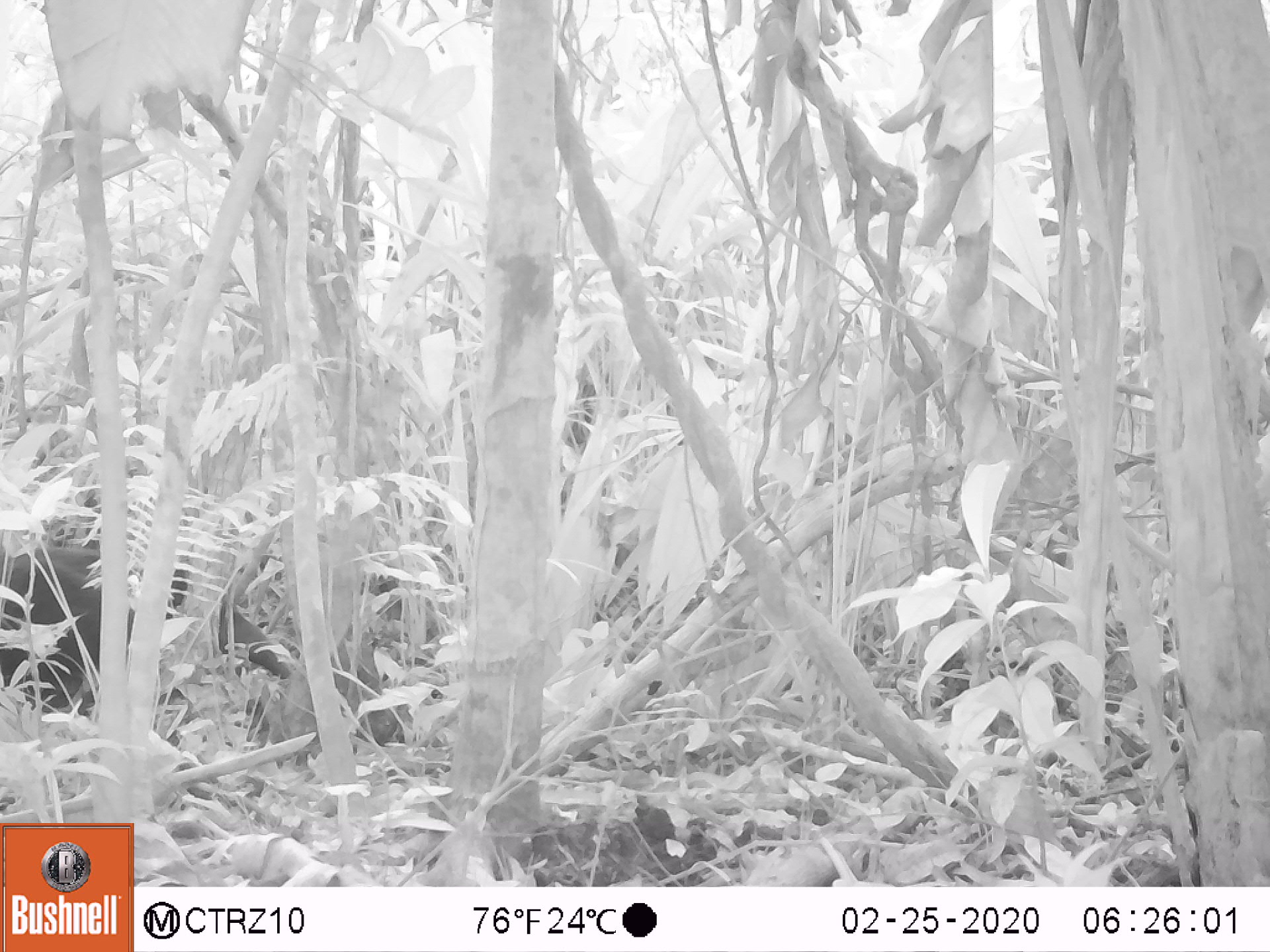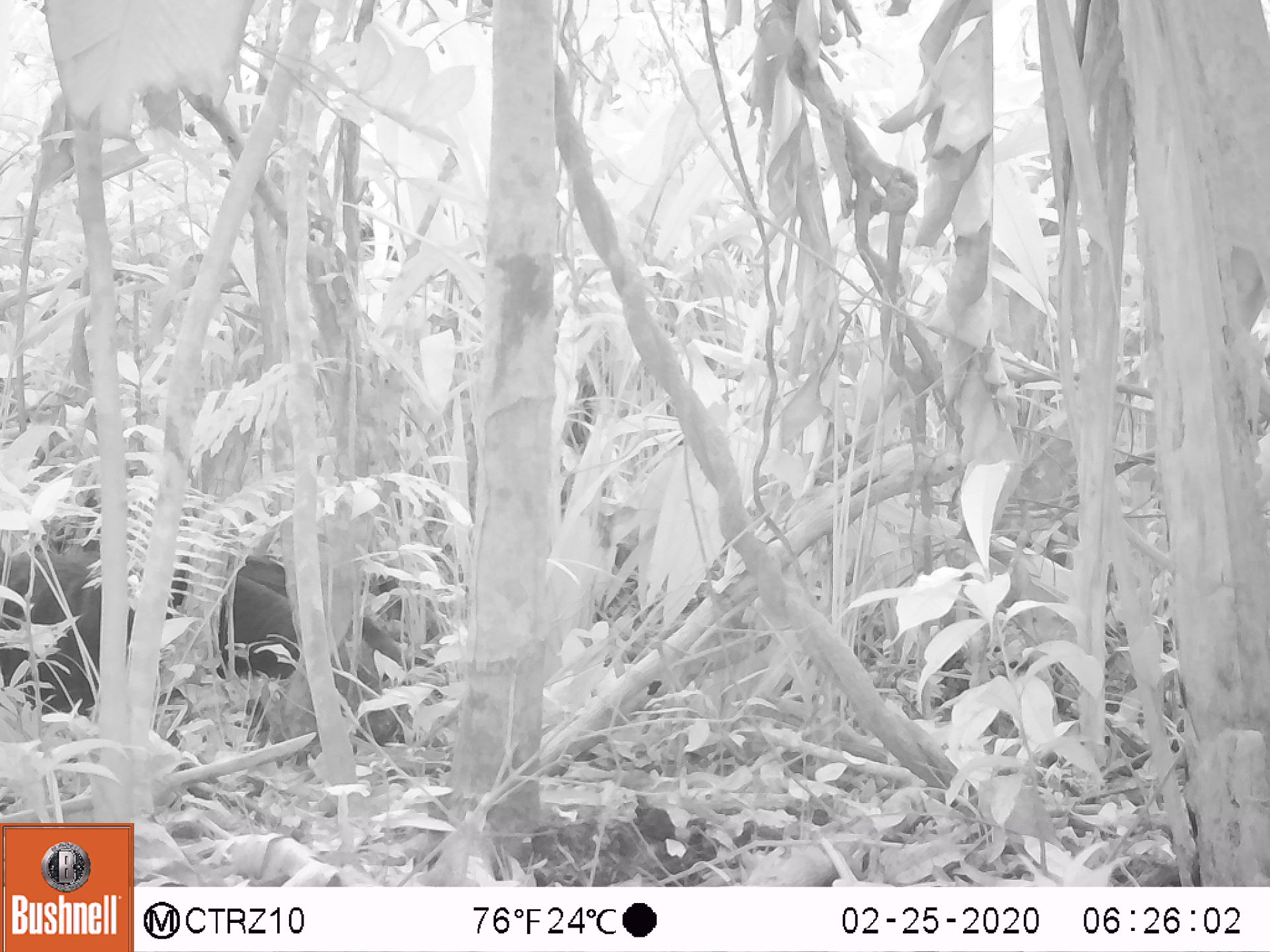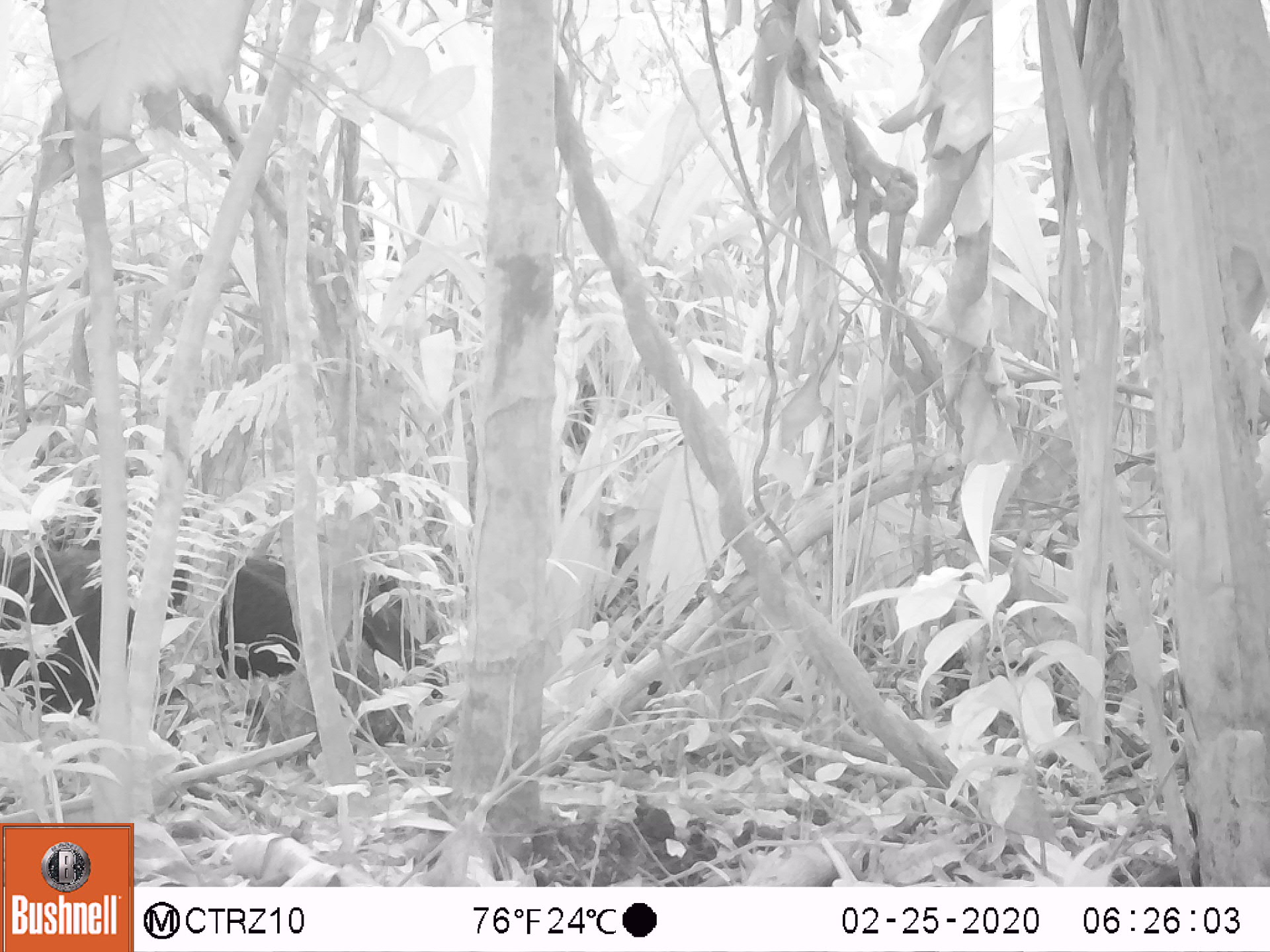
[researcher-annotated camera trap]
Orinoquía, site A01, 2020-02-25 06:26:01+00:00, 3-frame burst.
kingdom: Animalia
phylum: Chordata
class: Mammalia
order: Pilosa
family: Myrmecophagidae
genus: Myrmecophaga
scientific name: Myrmecophaga tridactyla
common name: giant anteater